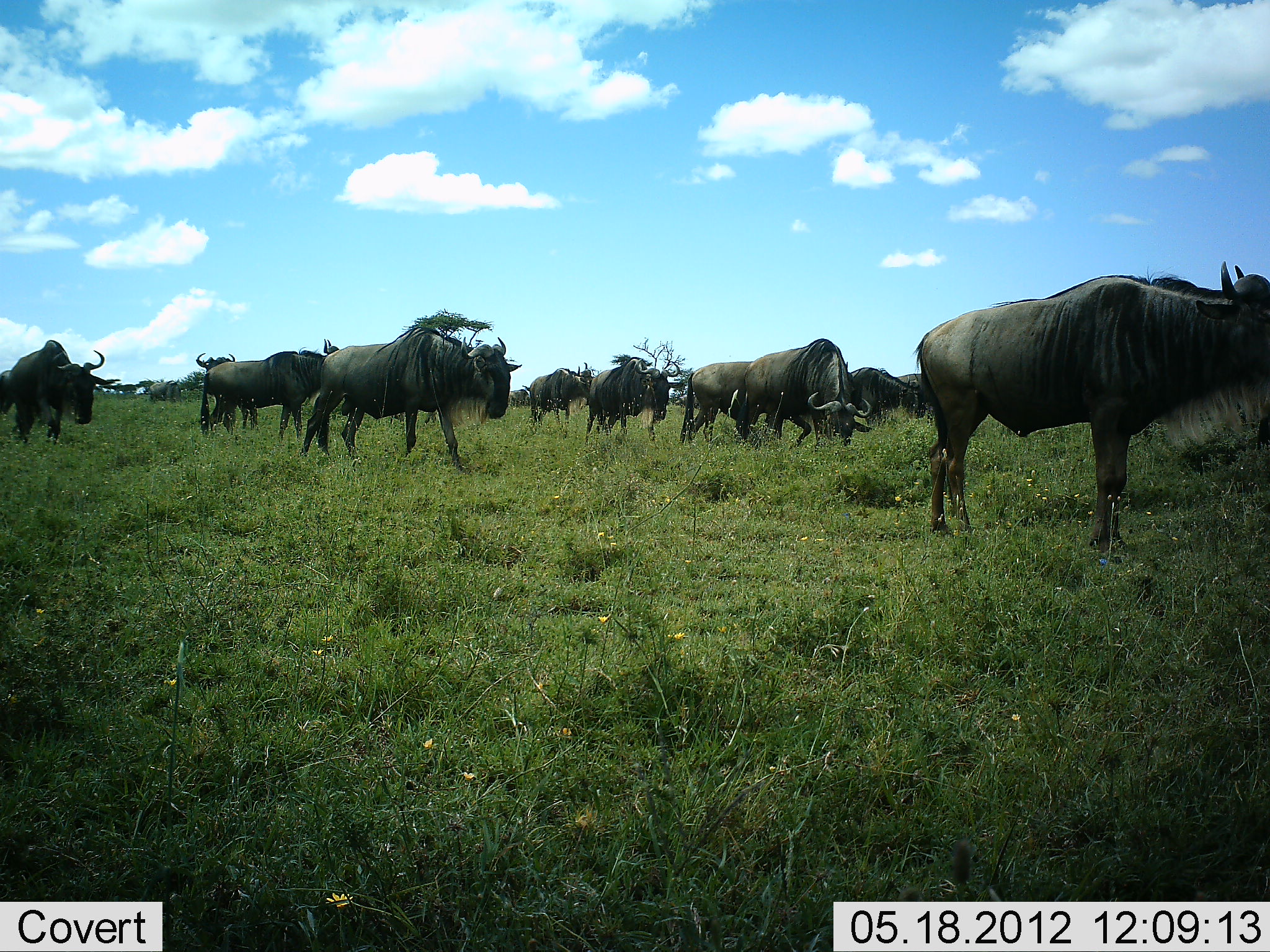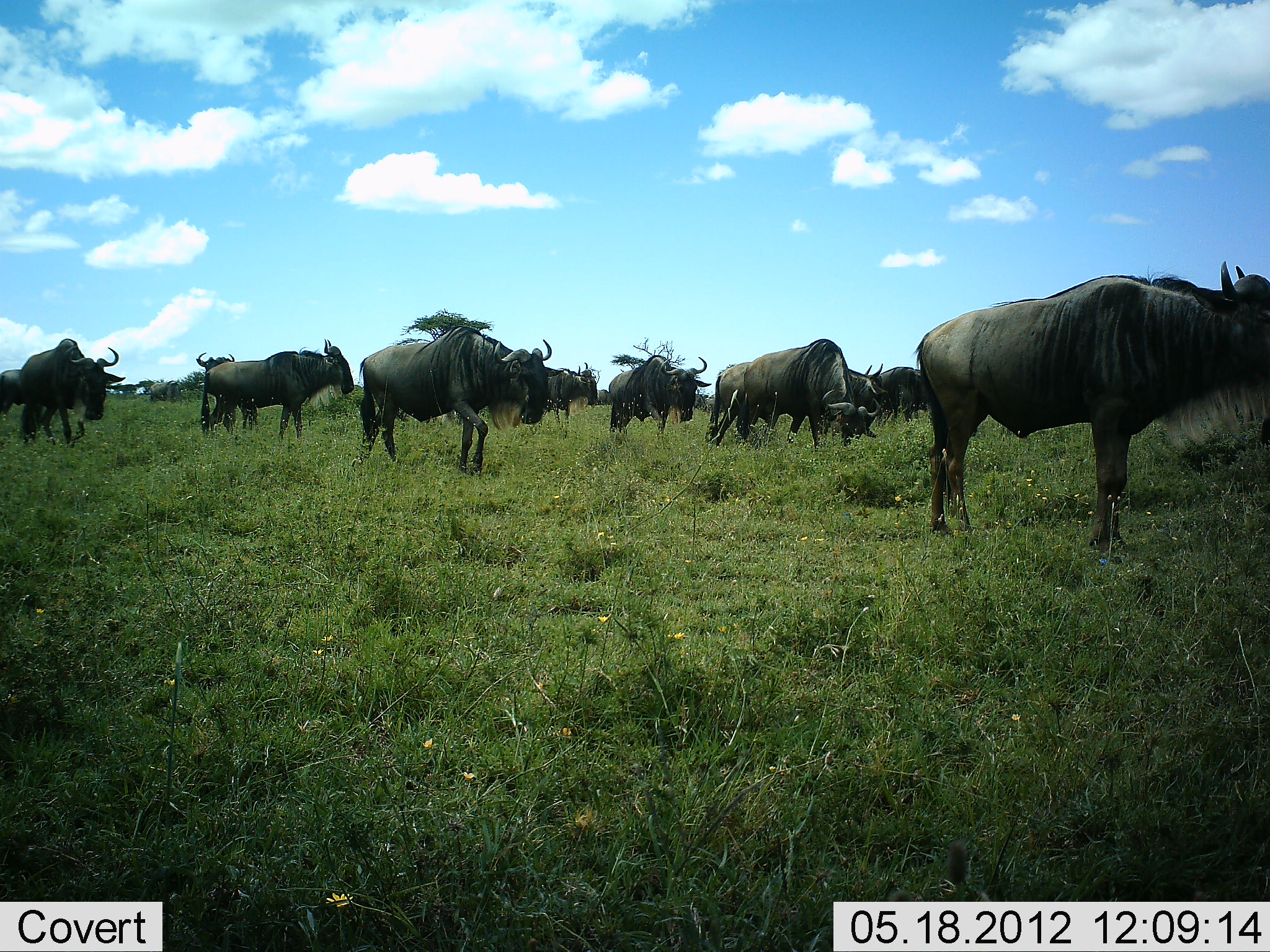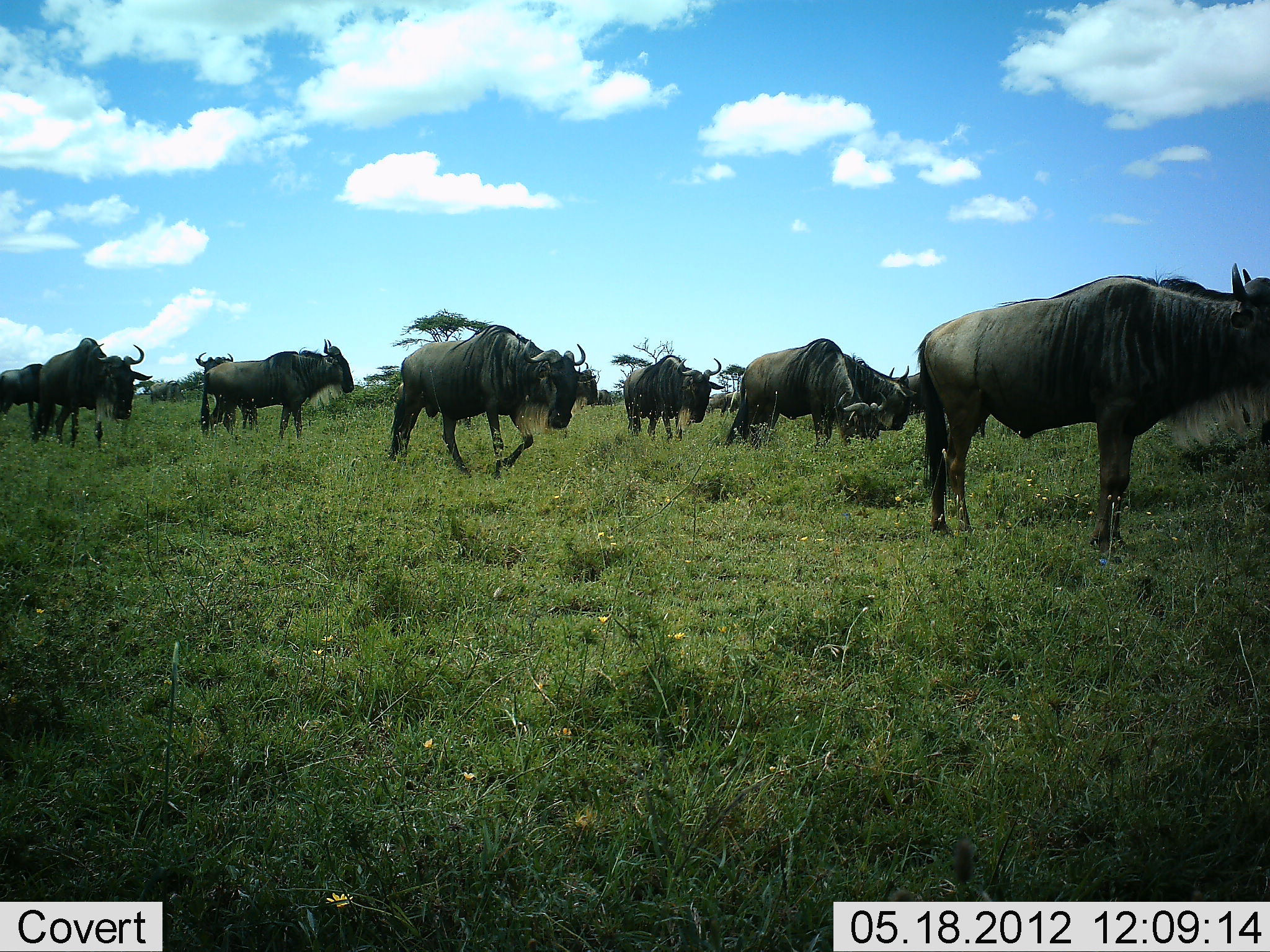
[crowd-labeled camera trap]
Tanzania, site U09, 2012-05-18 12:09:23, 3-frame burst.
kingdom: Animalia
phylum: Chordata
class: Mammalia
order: Artiodactyla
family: Bovidae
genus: Connochaetes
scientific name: Connochaetes taurinus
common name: blue wildebeest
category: wildebeest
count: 11-50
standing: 60%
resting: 0%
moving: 70%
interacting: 0%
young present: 0%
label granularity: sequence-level